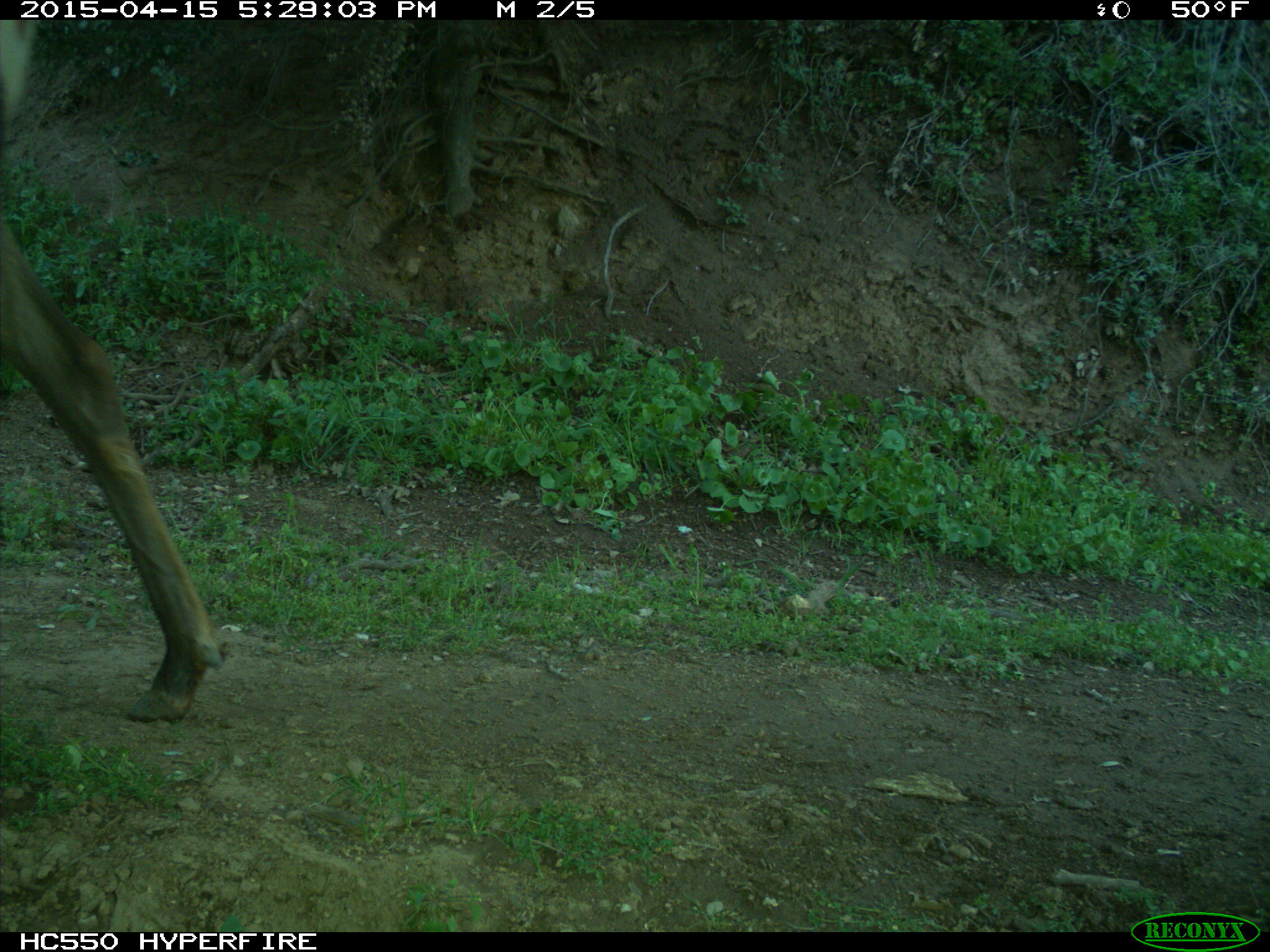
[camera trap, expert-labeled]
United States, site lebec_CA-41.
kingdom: Animalia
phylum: Chordata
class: Mammalia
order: Artiodactyla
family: Cervidae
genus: Cervus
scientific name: Cervus canadensis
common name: elk